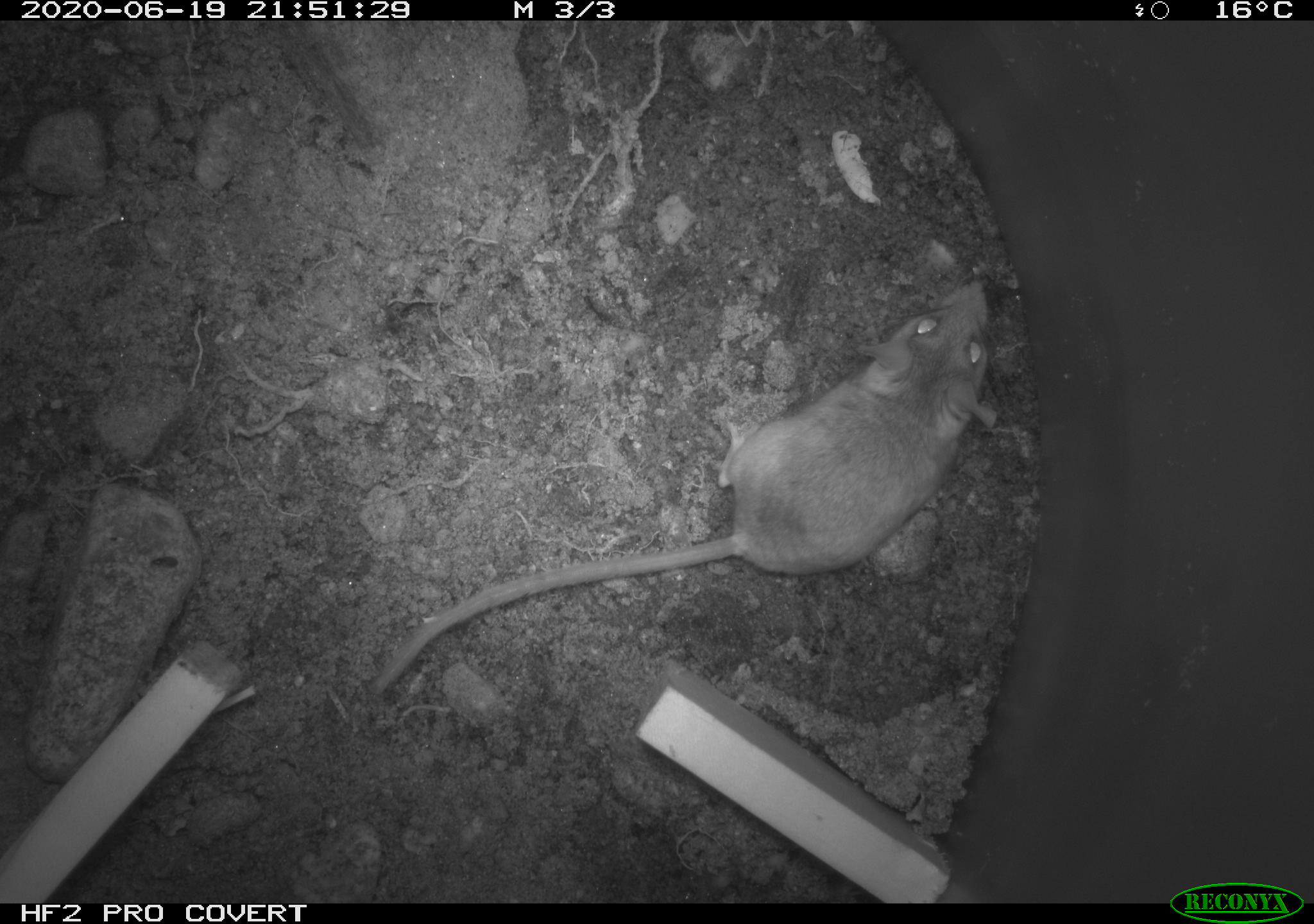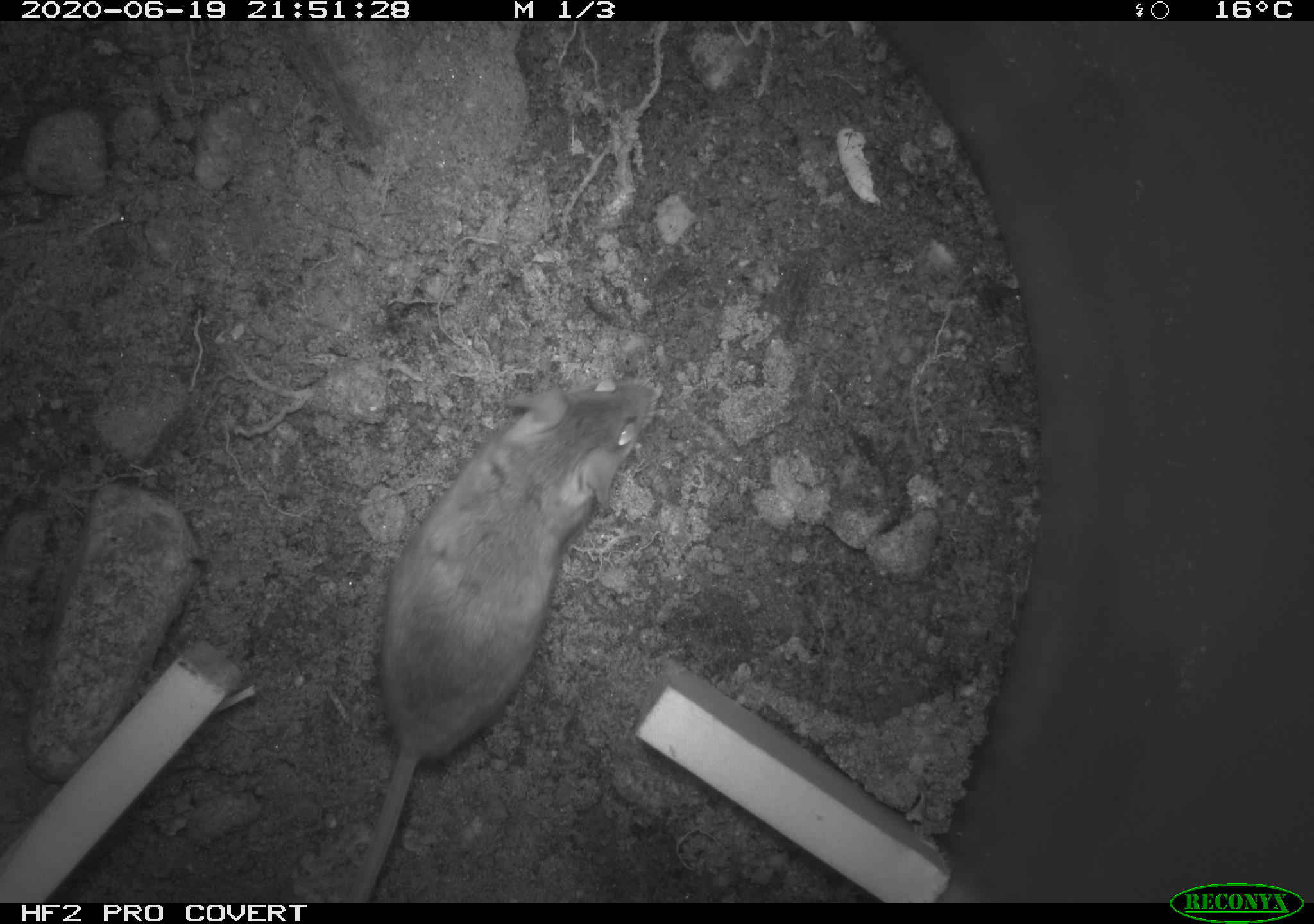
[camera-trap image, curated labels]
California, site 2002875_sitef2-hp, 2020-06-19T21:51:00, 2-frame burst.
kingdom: Animalia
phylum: Chordata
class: Mammalia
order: Rodentia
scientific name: Rodentia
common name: mouse species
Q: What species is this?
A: Mouse species (Rodentia).